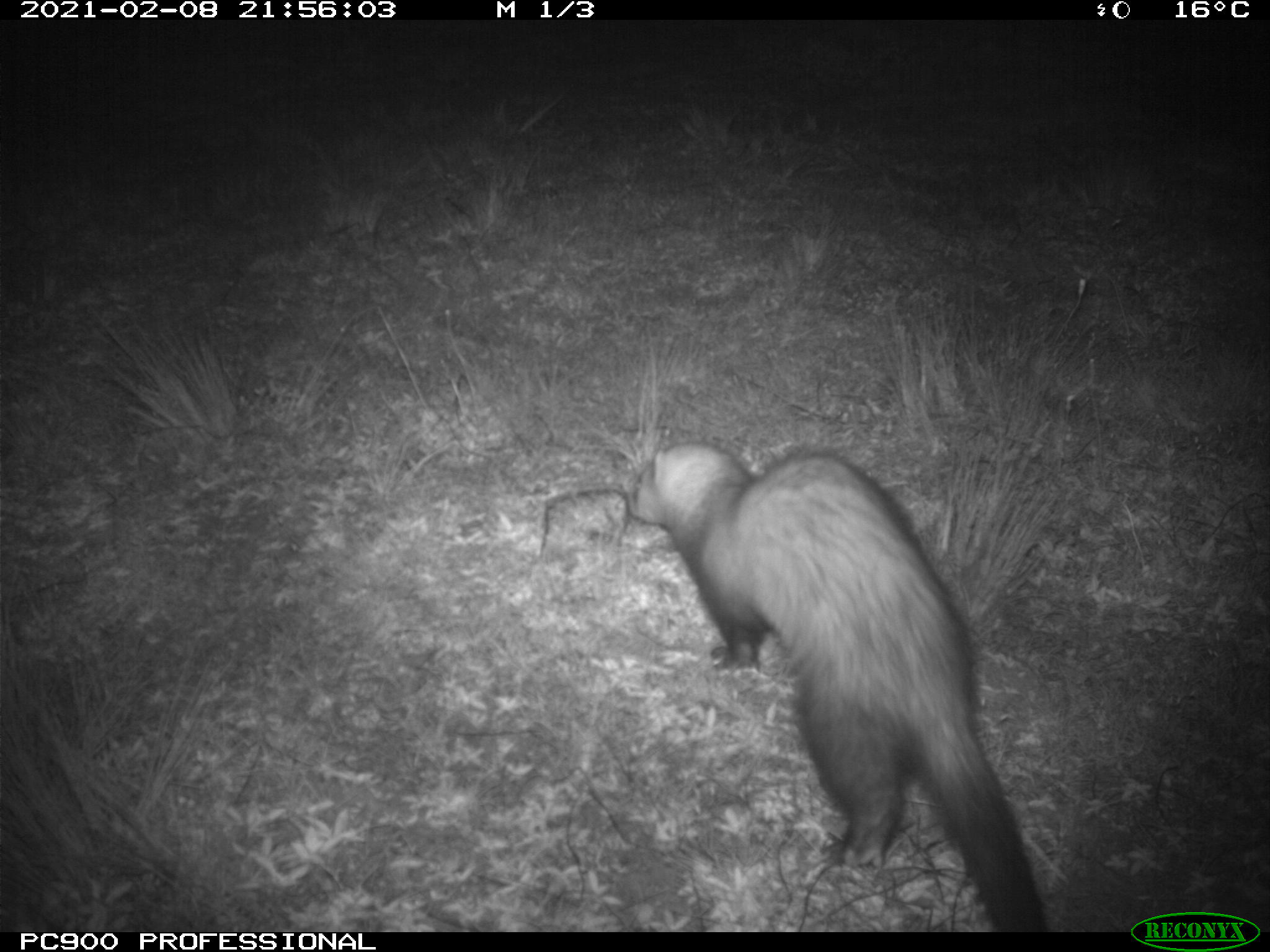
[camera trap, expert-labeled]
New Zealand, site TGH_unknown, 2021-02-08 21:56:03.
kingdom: Animalia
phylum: Chordata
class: Mammalia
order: Carnivora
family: Mustelidae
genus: Mustela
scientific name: Mustela furo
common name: ferret